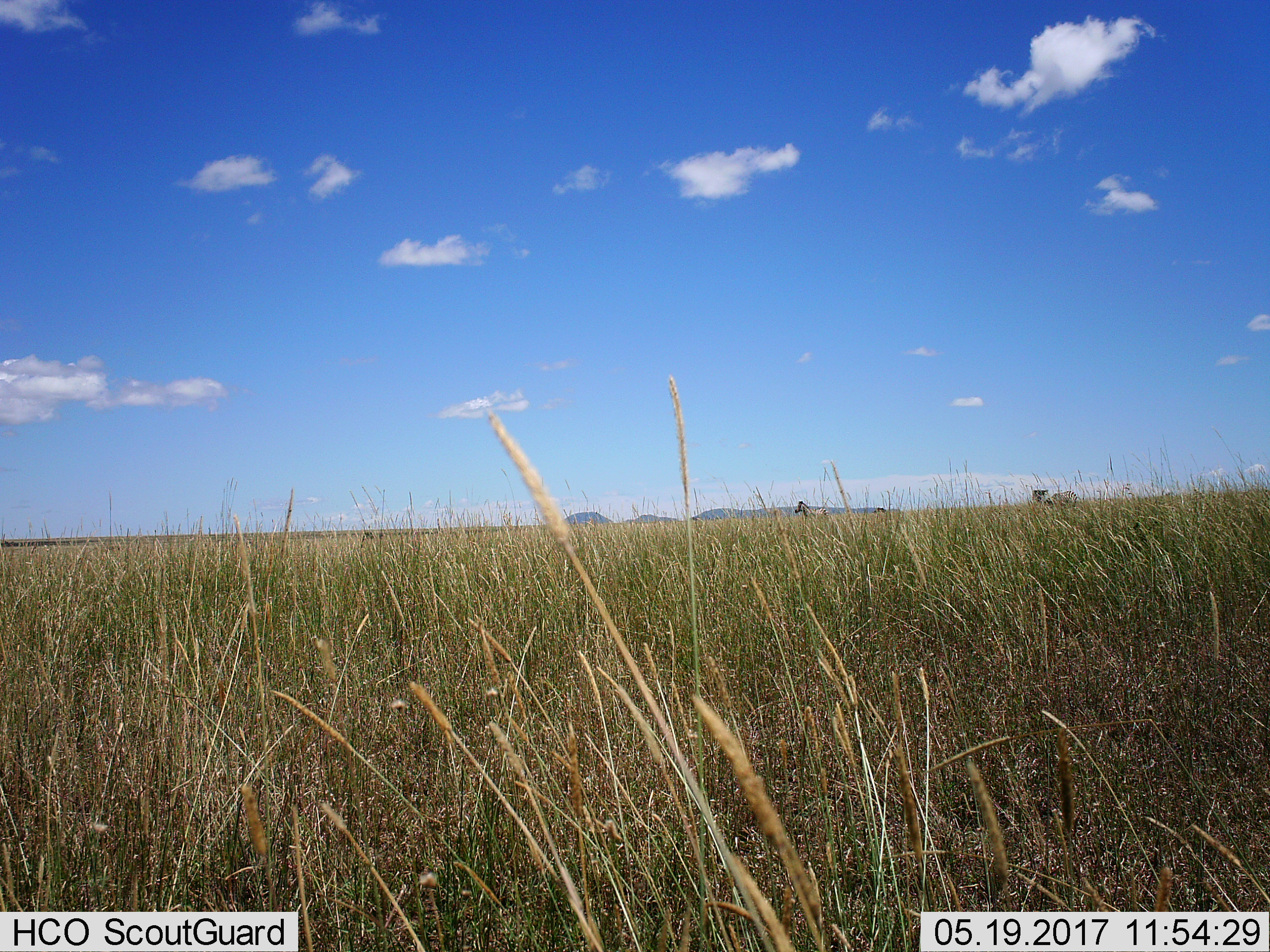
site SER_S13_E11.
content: unidentified animal